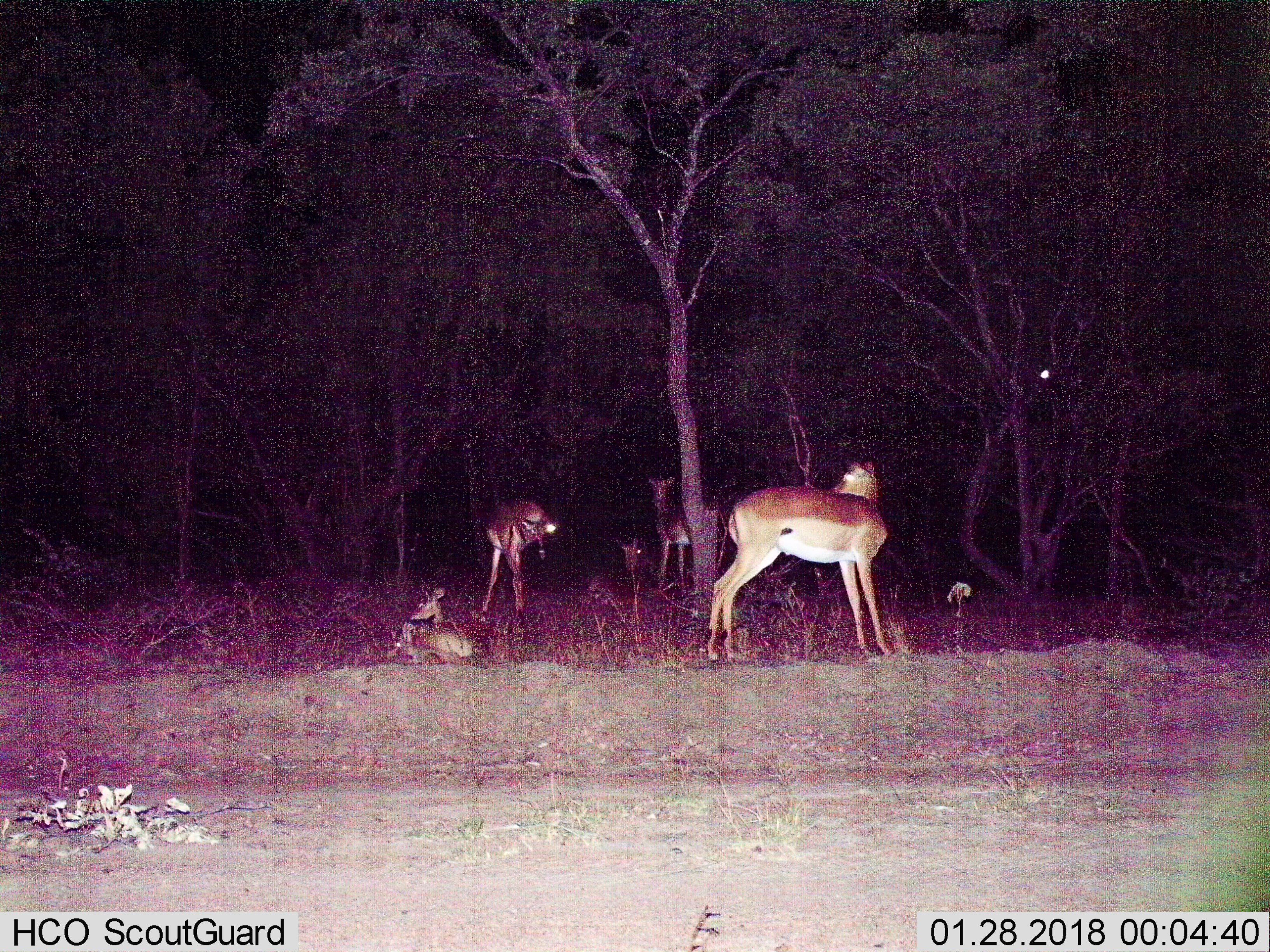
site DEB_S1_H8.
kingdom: Animalia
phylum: Chordata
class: Mammalia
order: Artiodactyla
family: Bovidae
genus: Aepyceros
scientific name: Aepyceros melampus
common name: impala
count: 5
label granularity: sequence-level